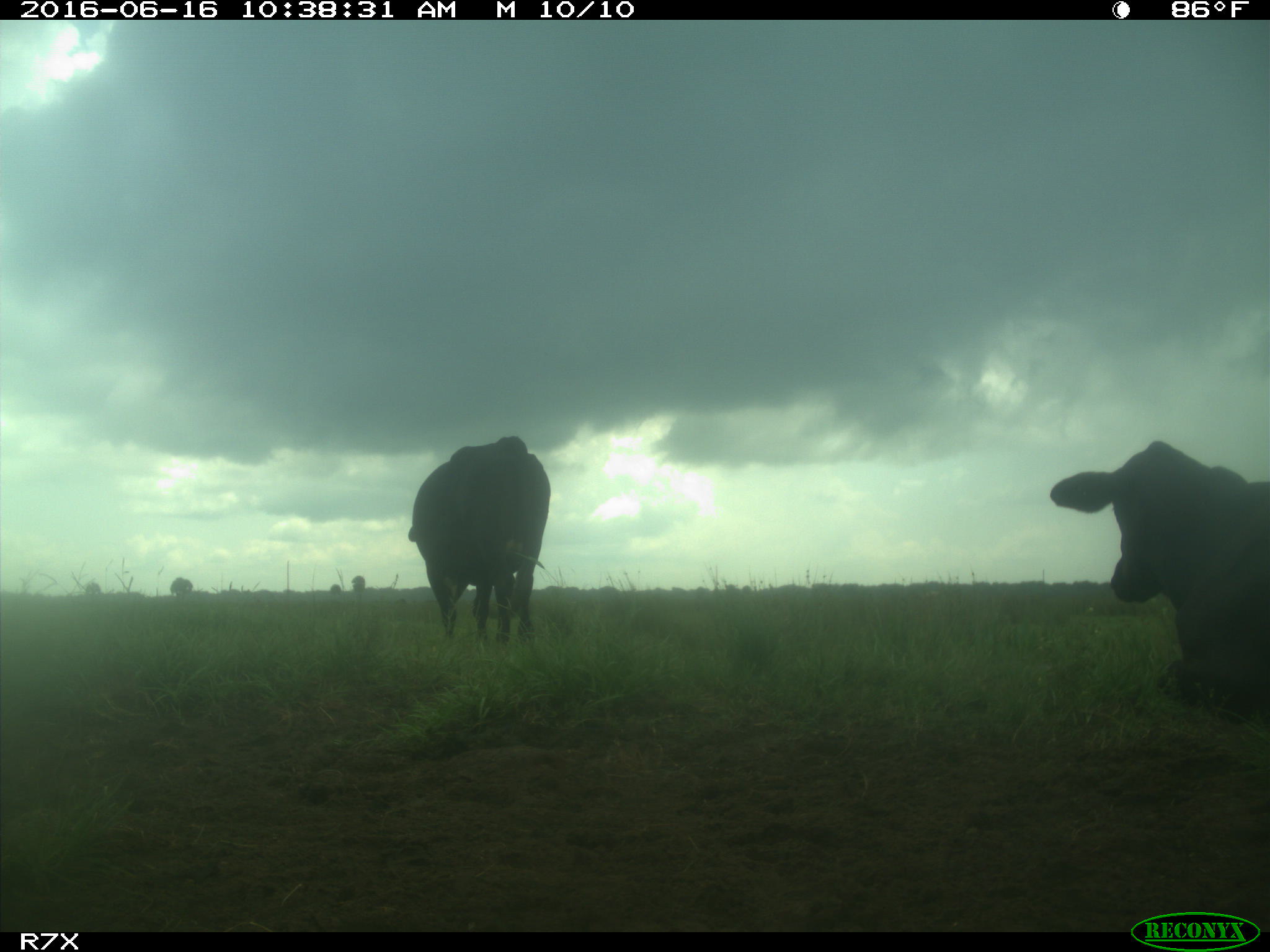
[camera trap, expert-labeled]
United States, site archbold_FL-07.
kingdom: Animalia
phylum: Chordata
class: Mammalia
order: Artiodactyla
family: Bovidae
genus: Bos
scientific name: Bos taurus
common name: domestic cow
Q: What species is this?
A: Bos taurus (domestic cow).